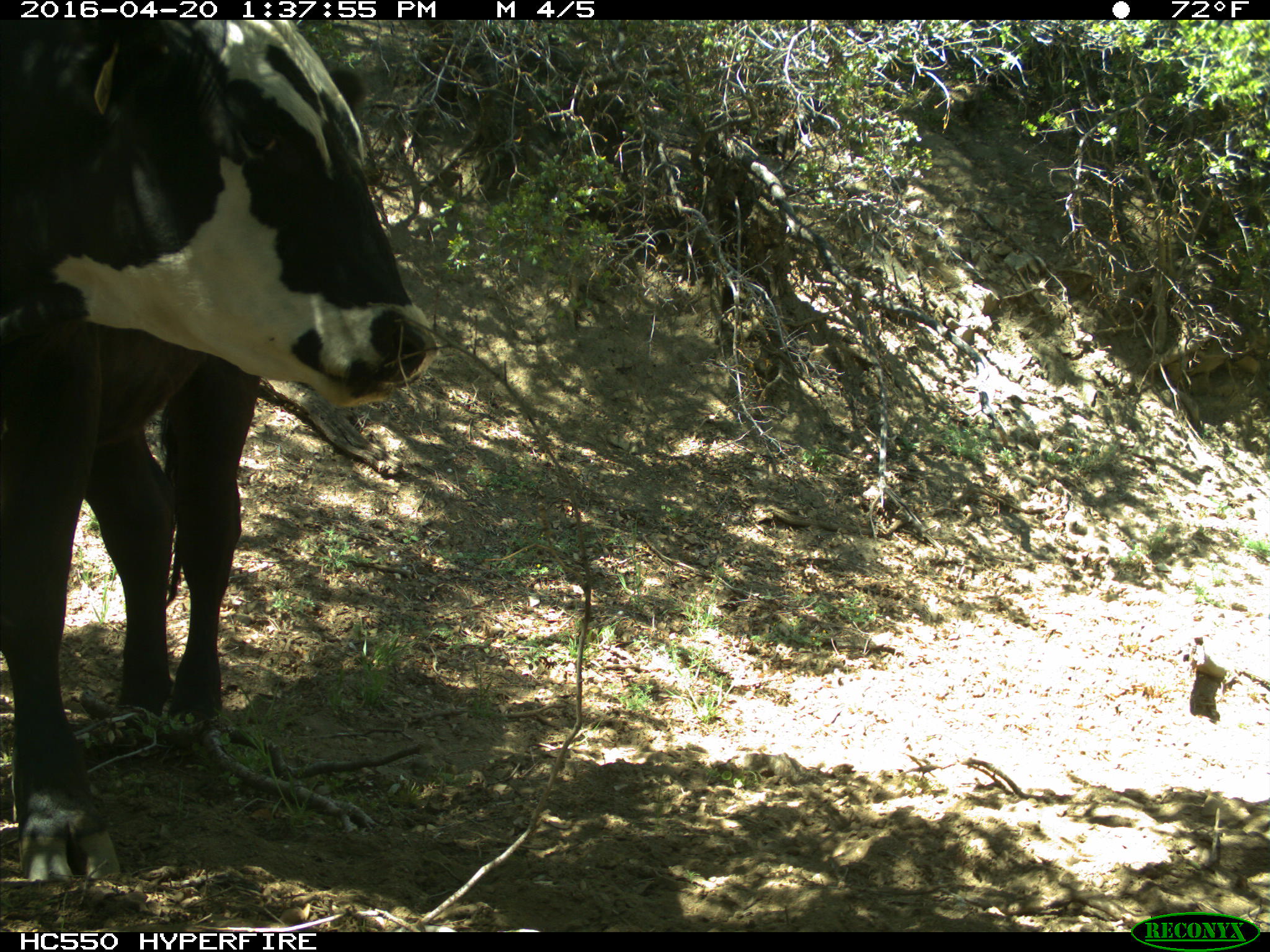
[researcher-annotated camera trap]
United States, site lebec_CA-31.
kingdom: Animalia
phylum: Chordata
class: Mammalia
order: Artiodactyla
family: Bovidae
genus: Bos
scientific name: Bos taurus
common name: domestic cow